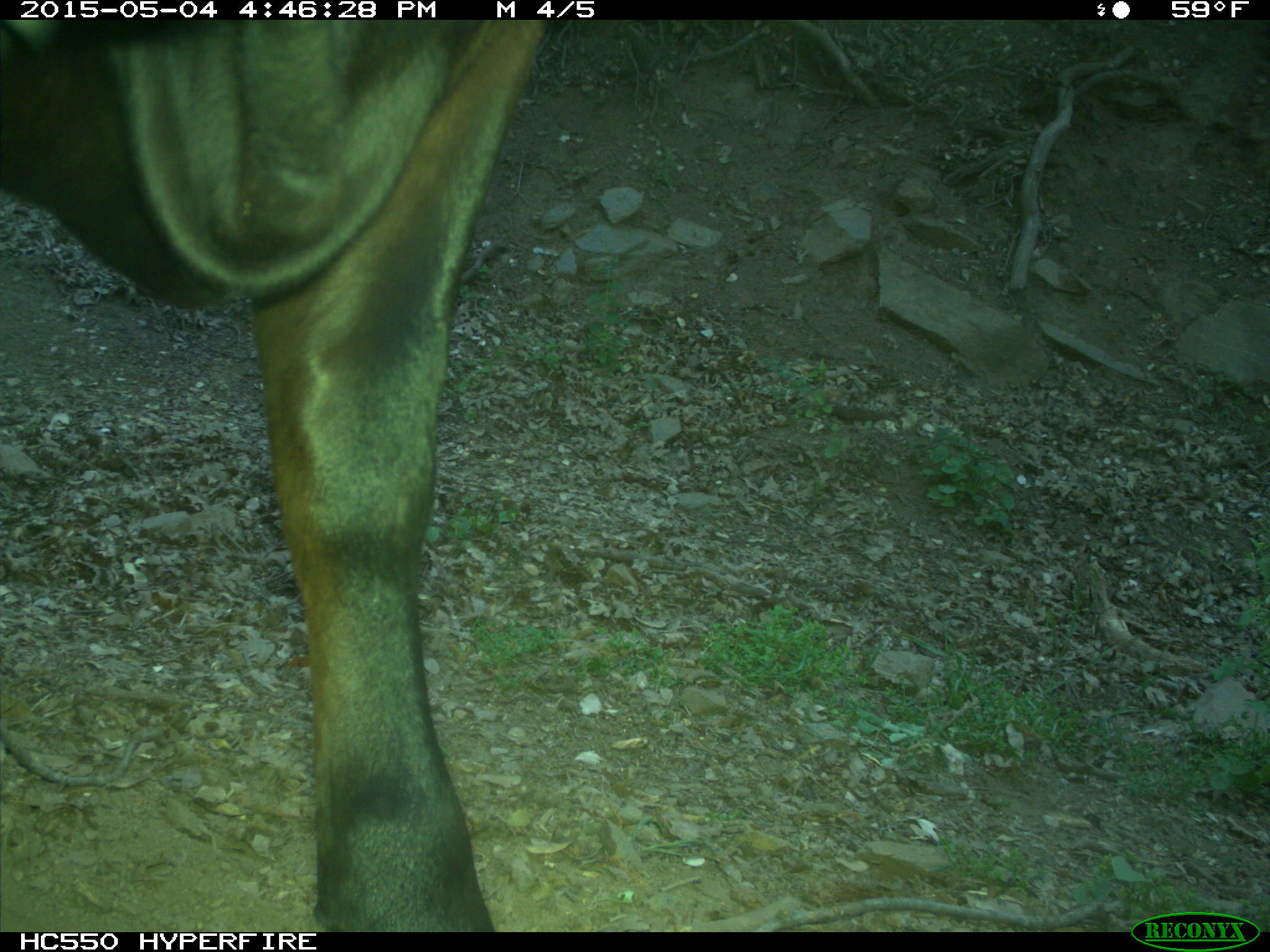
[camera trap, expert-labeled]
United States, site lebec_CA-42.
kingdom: Animalia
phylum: Chordata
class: Mammalia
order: Artiodactyla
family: Bovidae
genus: Bos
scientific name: Bos taurus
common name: domestic cow